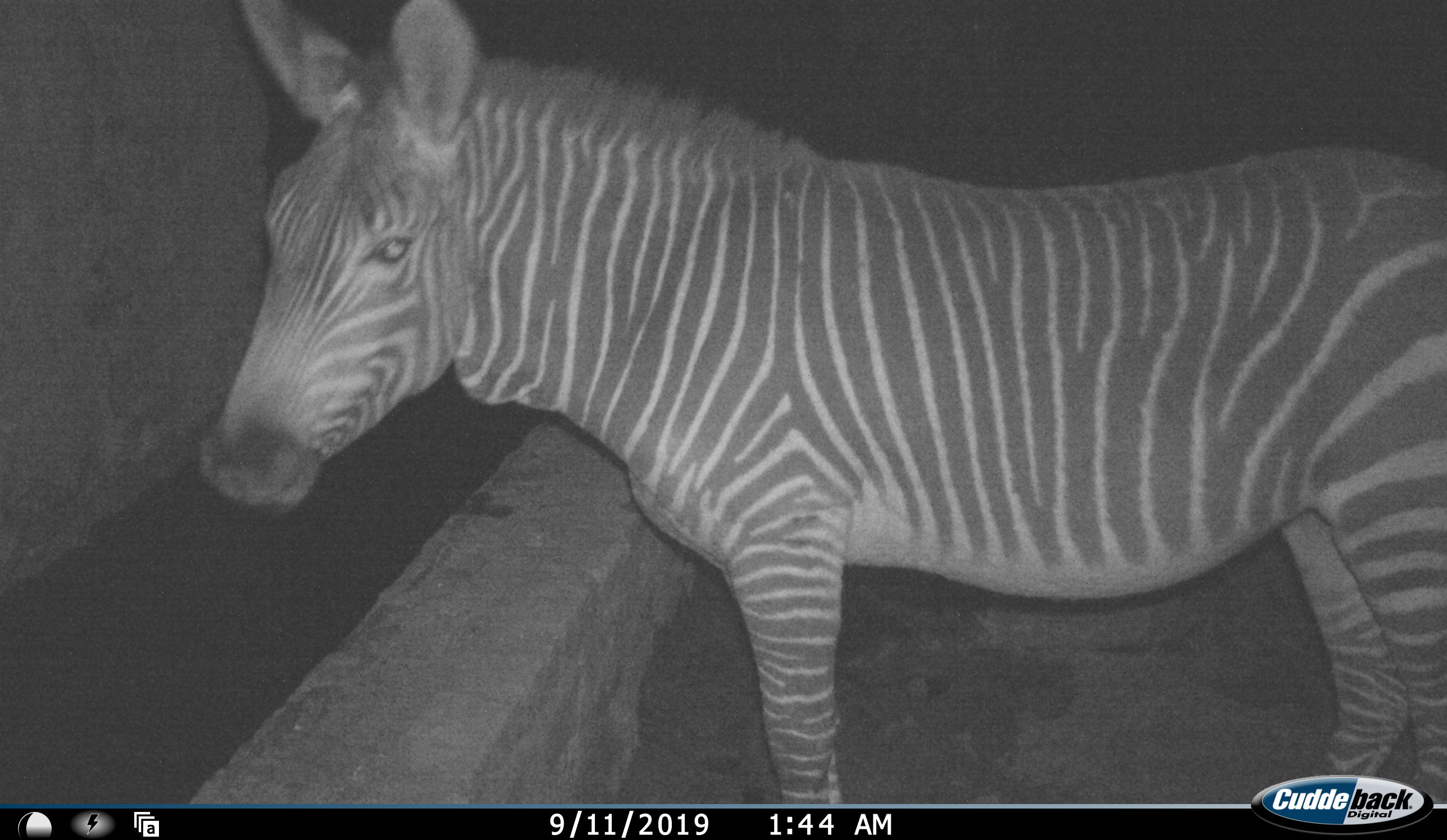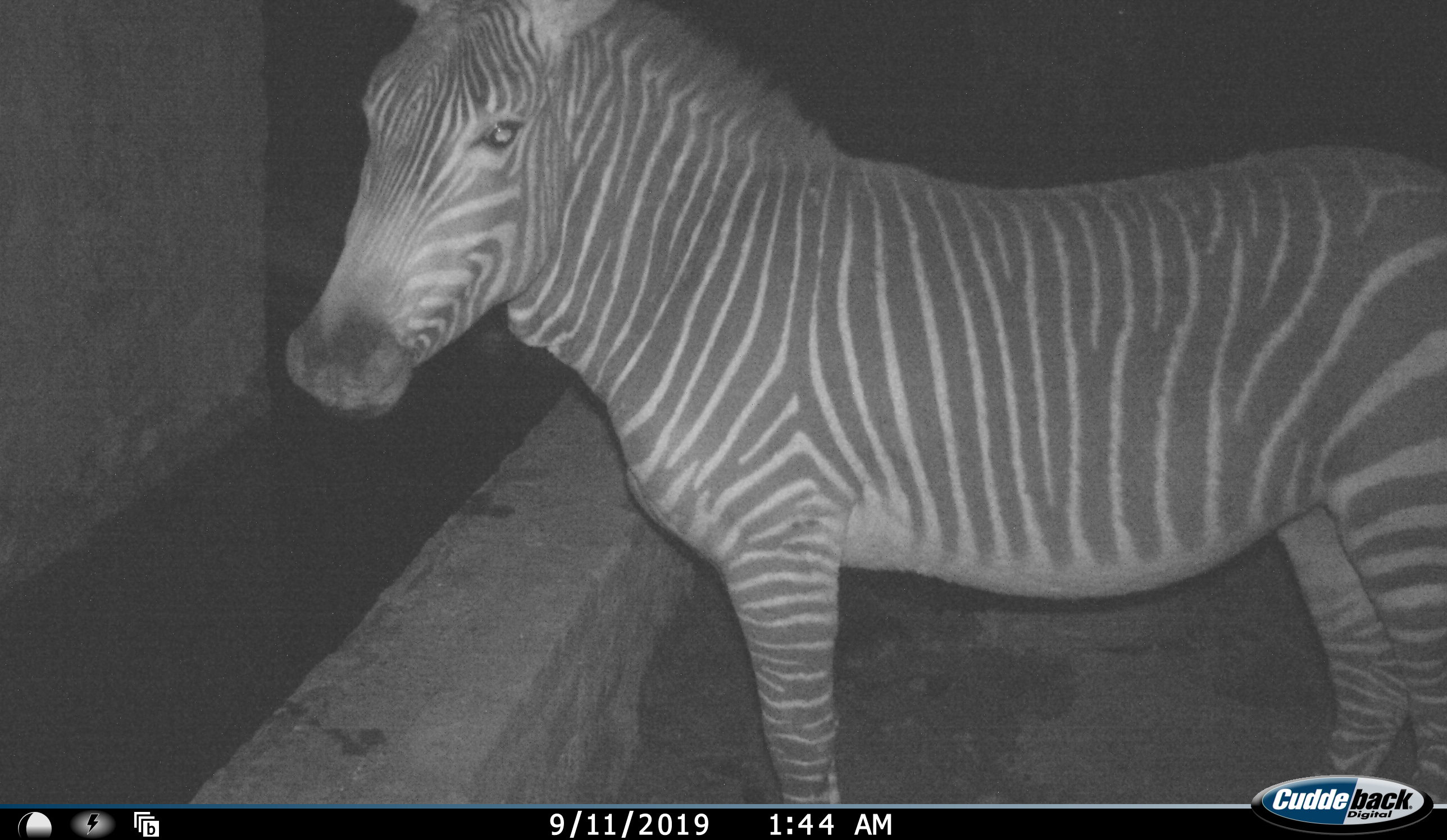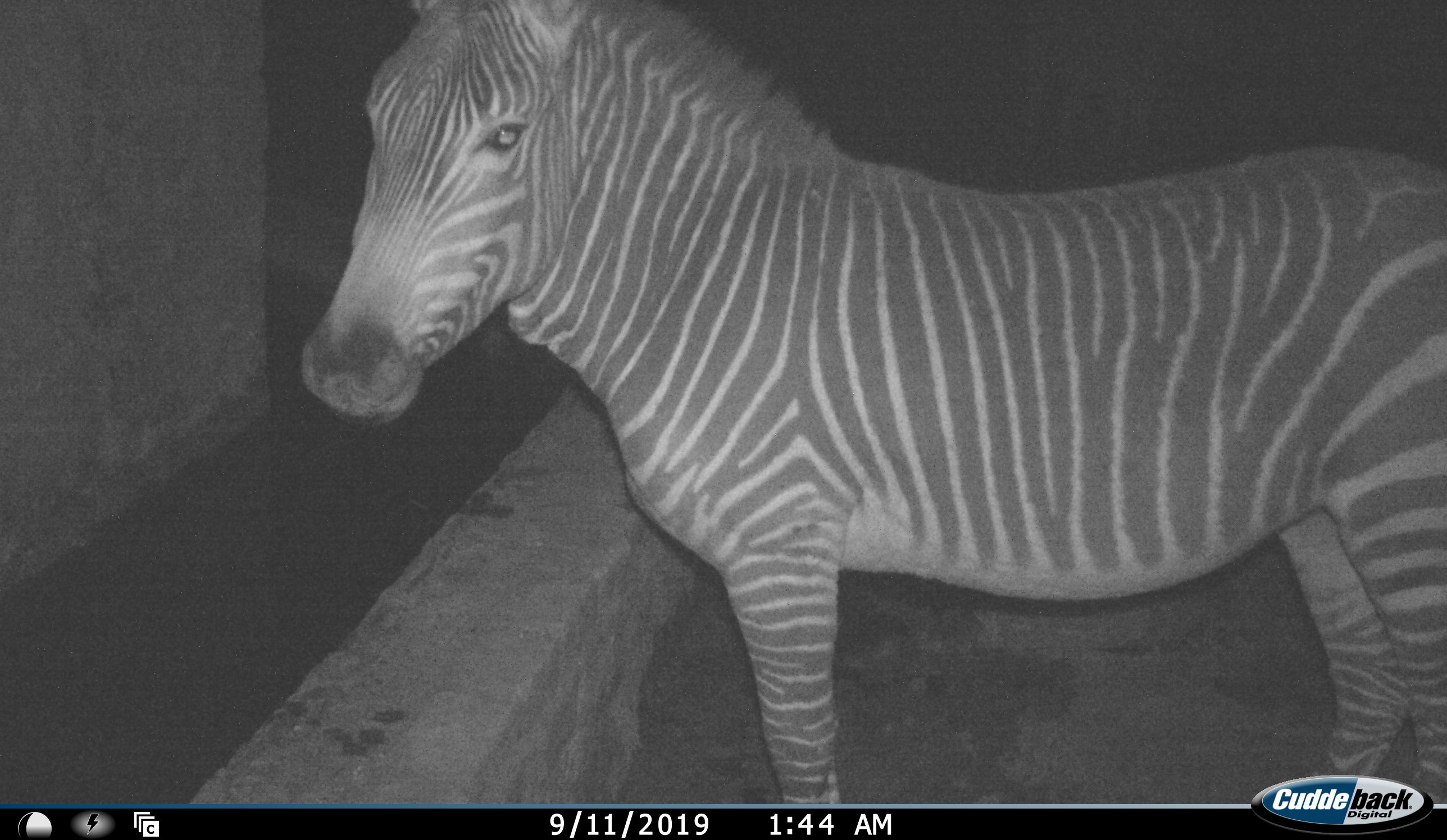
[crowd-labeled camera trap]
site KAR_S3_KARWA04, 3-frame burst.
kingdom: Animalia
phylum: Chordata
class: Mammalia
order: Perissodactyla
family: Equidae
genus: Equus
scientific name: Equus zebra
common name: mountain zebra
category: zebramountain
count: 1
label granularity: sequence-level